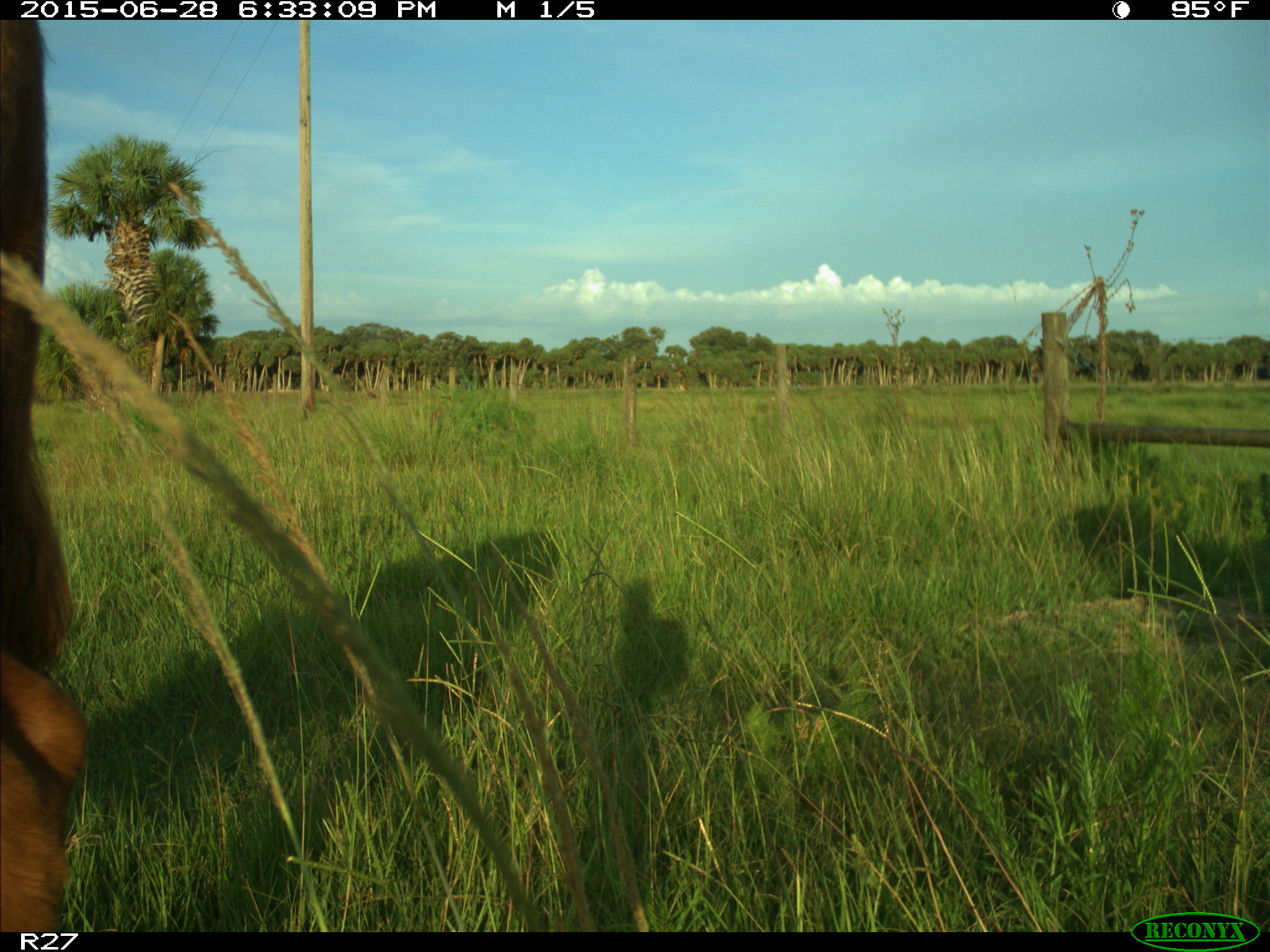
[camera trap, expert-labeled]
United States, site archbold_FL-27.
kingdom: Animalia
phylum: Chordata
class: Mammalia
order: Artiodactyla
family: Bovidae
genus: Bos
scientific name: Bos taurus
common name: domestic cow